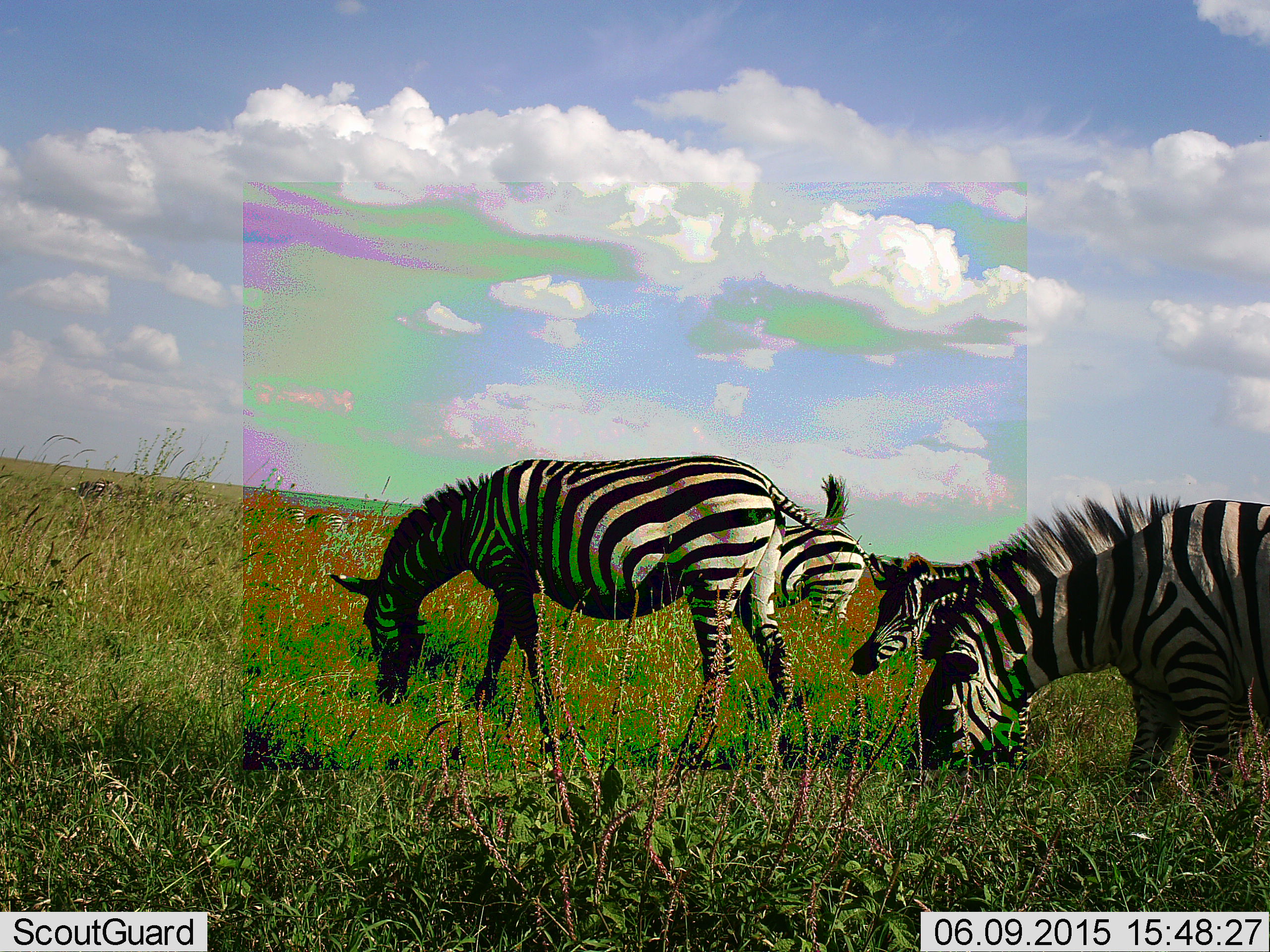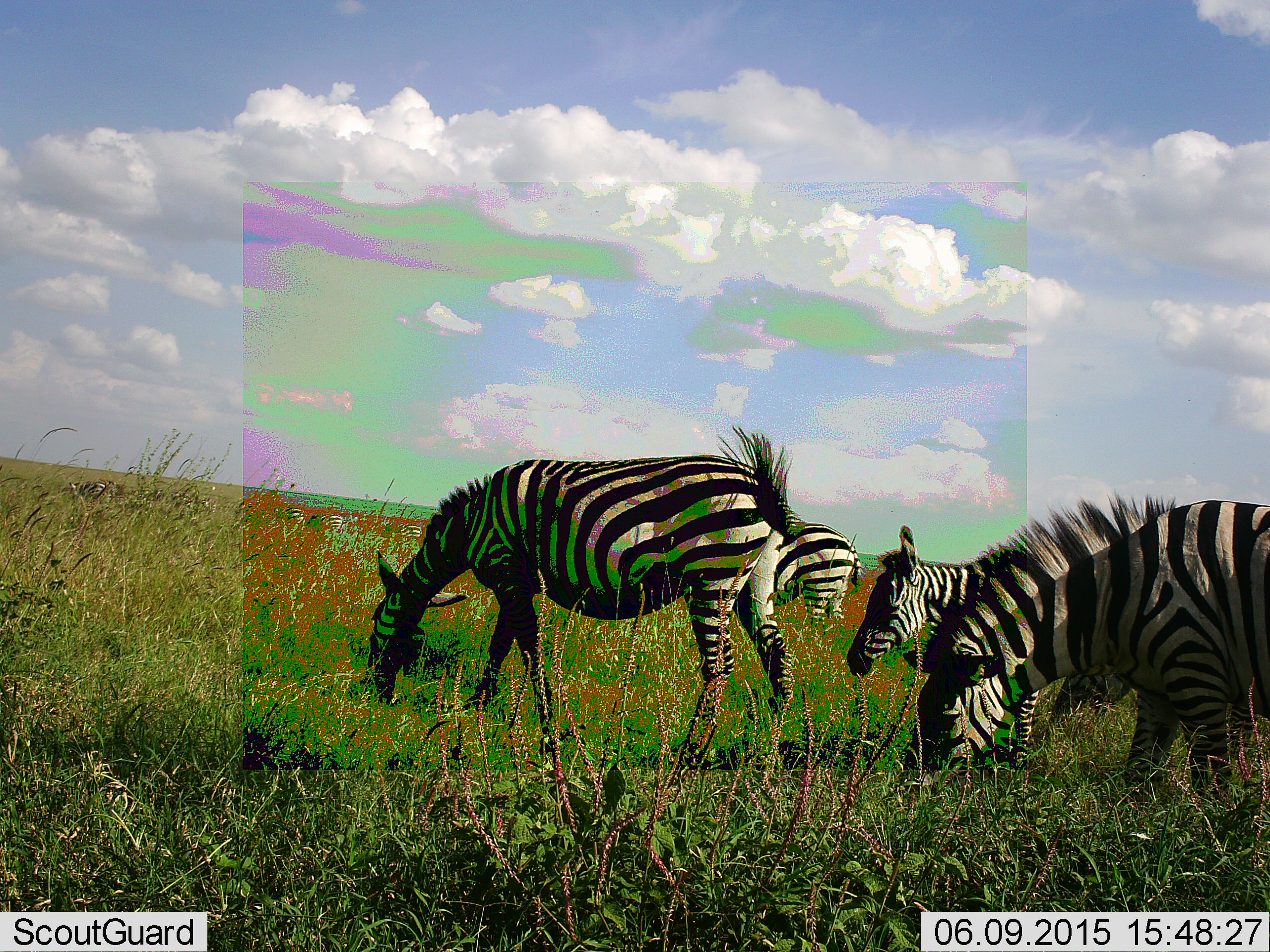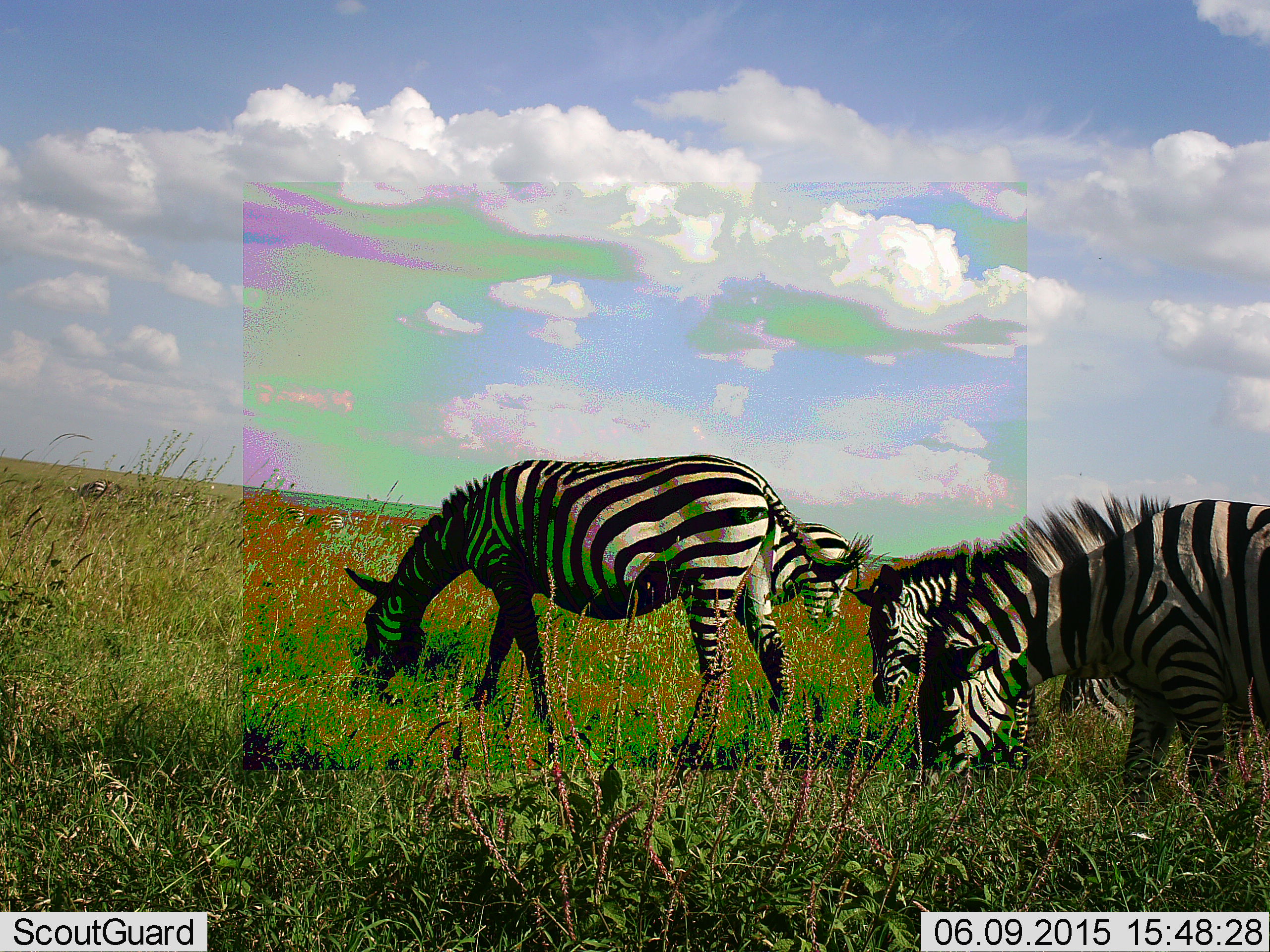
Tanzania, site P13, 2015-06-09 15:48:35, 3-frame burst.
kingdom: Animalia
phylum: Chordata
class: Mammalia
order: Perissodactyla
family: Equidae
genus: Equus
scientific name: Equus quagga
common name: plains zebra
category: zebra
Zebra (plains zebra) (Equus quagga), count 4. Behavior (volunteer vote fractions): standing 20%, resting 0%, moving 0%, interacting 0%. Young present (vote fraction): 0%. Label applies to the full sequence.